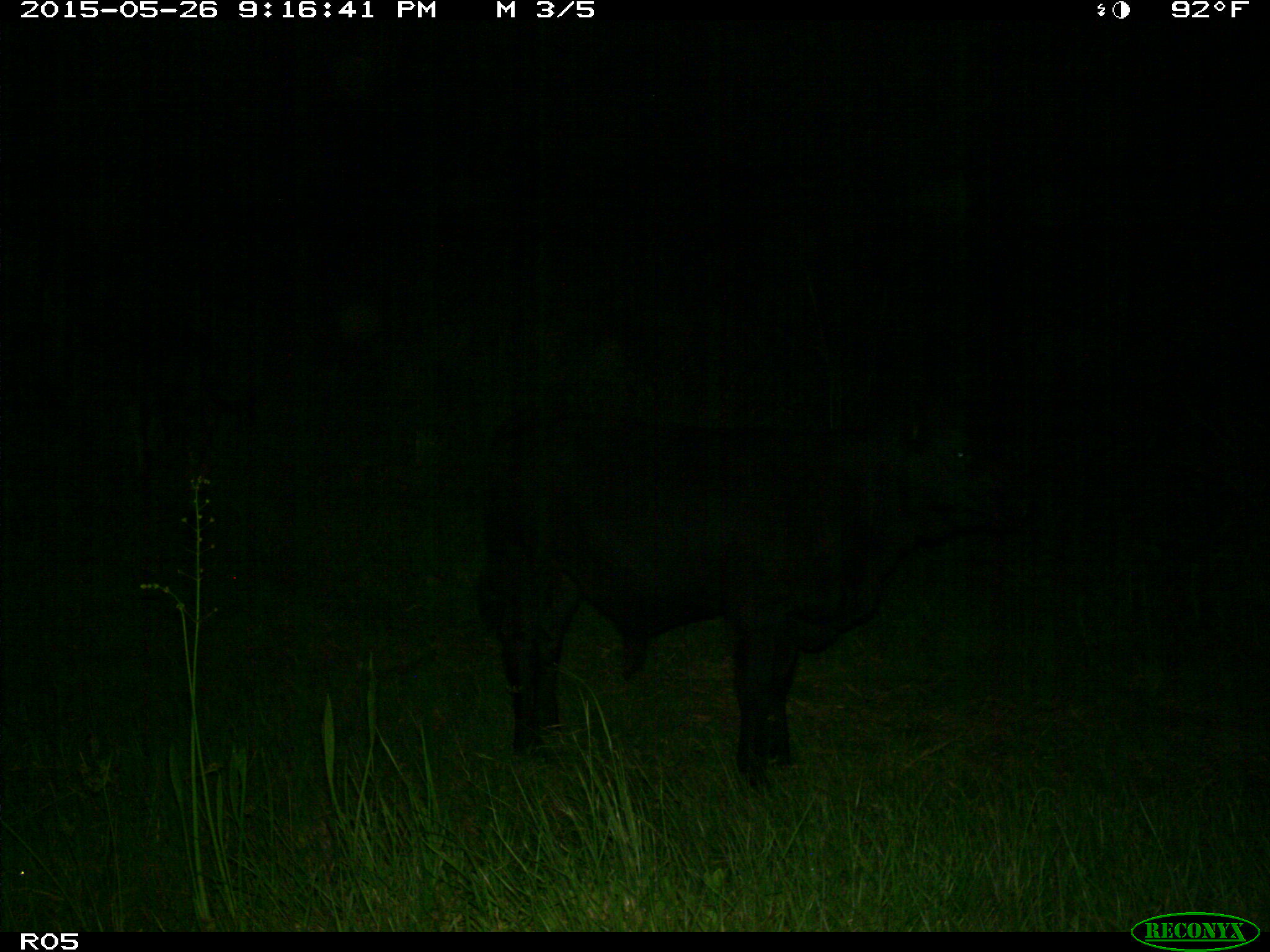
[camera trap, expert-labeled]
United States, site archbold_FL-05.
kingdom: Animalia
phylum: Chordata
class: Mammalia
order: Artiodactyla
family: Bovidae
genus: Bos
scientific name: Bos taurus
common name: domestic cow